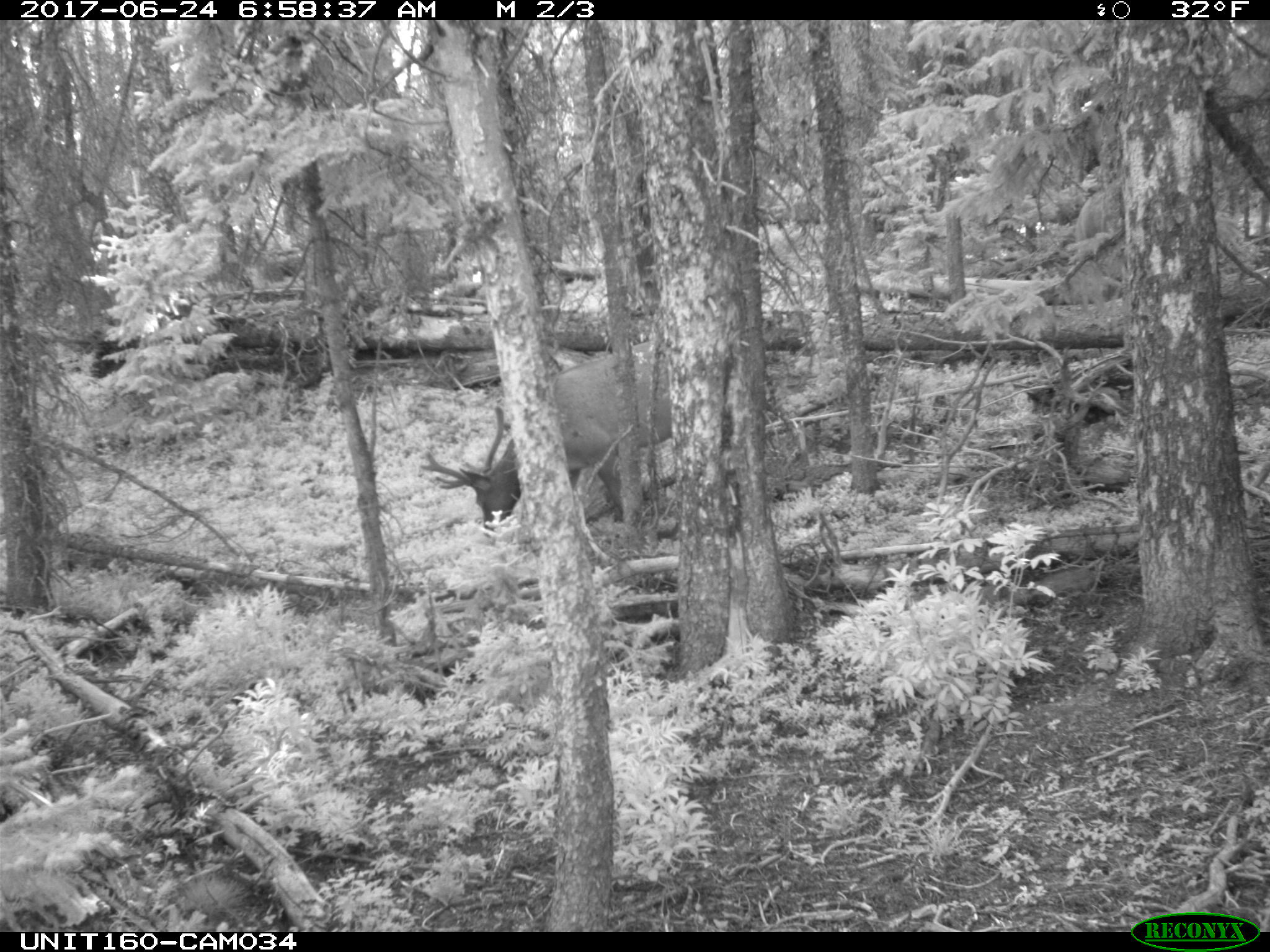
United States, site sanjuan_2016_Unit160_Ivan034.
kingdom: Animalia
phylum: Chordata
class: Mammalia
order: Artiodactyla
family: Cervidae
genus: Cervus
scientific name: Cervus elaphus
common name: red deer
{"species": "Cervus elaphus (red deer)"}